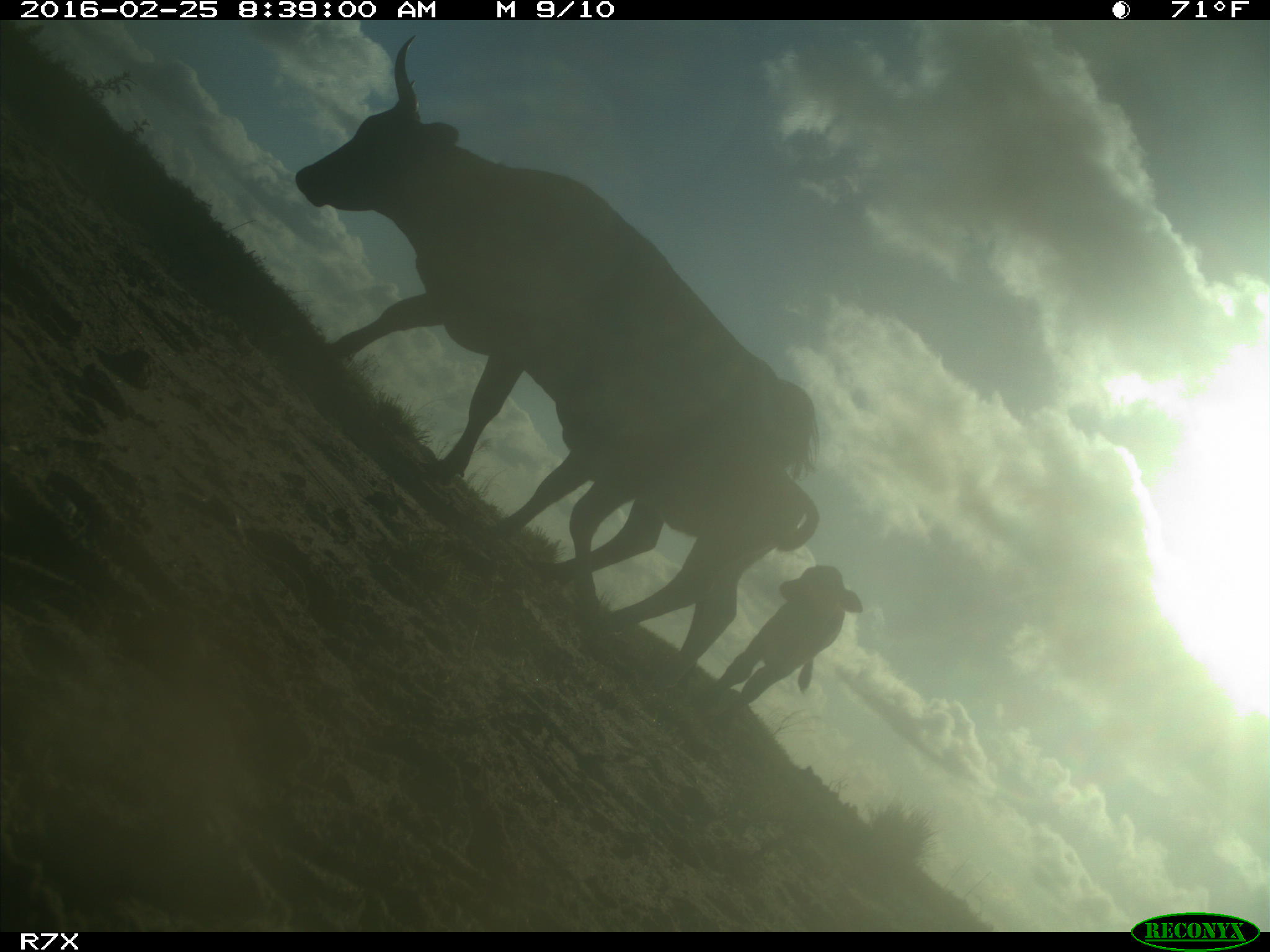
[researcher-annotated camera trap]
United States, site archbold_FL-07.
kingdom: Animalia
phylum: Chordata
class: Mammalia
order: Artiodactyla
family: Bovidae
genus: Bos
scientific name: Bos taurus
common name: domestic cow